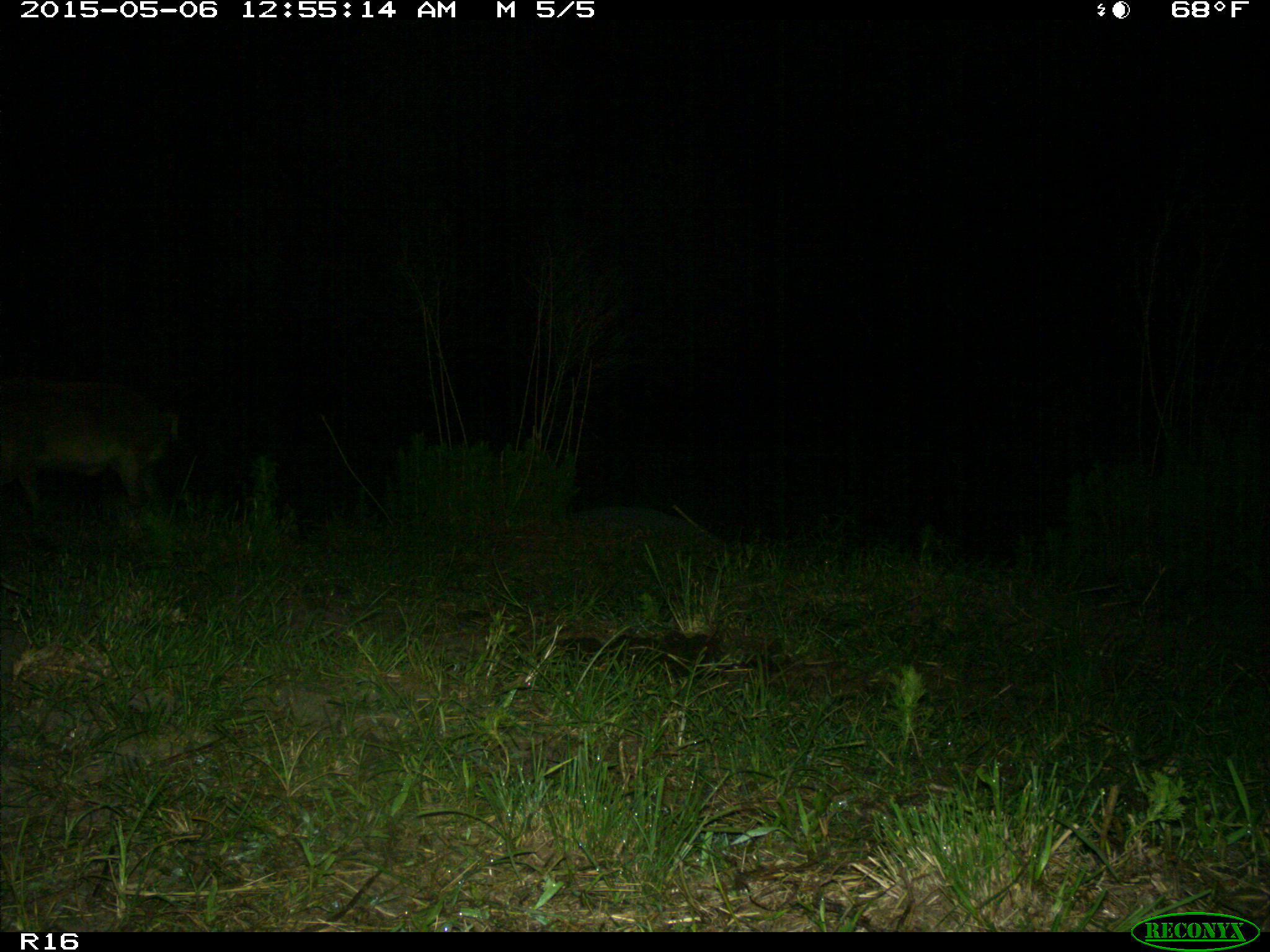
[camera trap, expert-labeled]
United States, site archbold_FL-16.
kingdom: Animalia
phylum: Chordata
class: Mammalia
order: Artiodactyla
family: Suidae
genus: Sus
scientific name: Sus scrofa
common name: wild boar